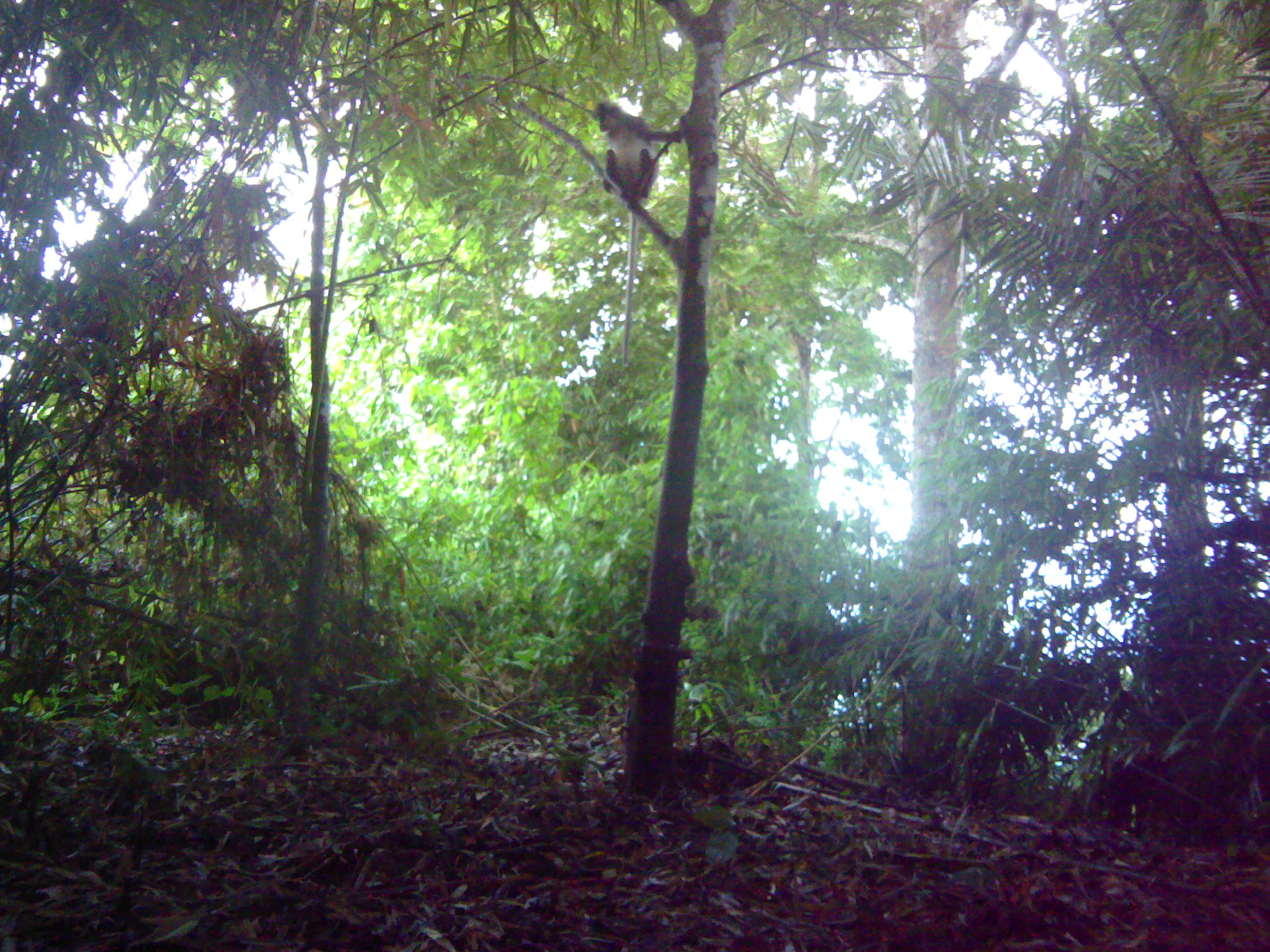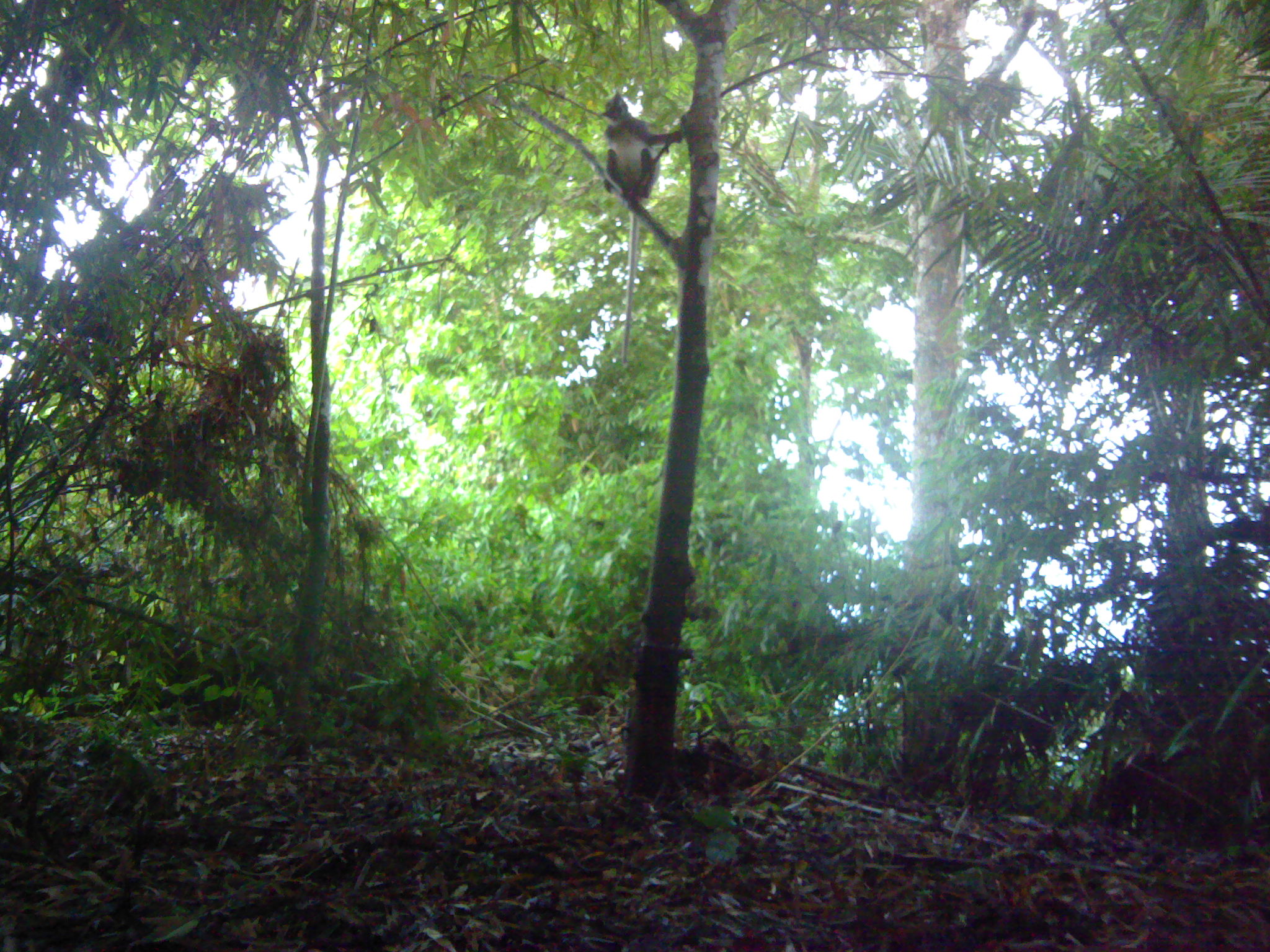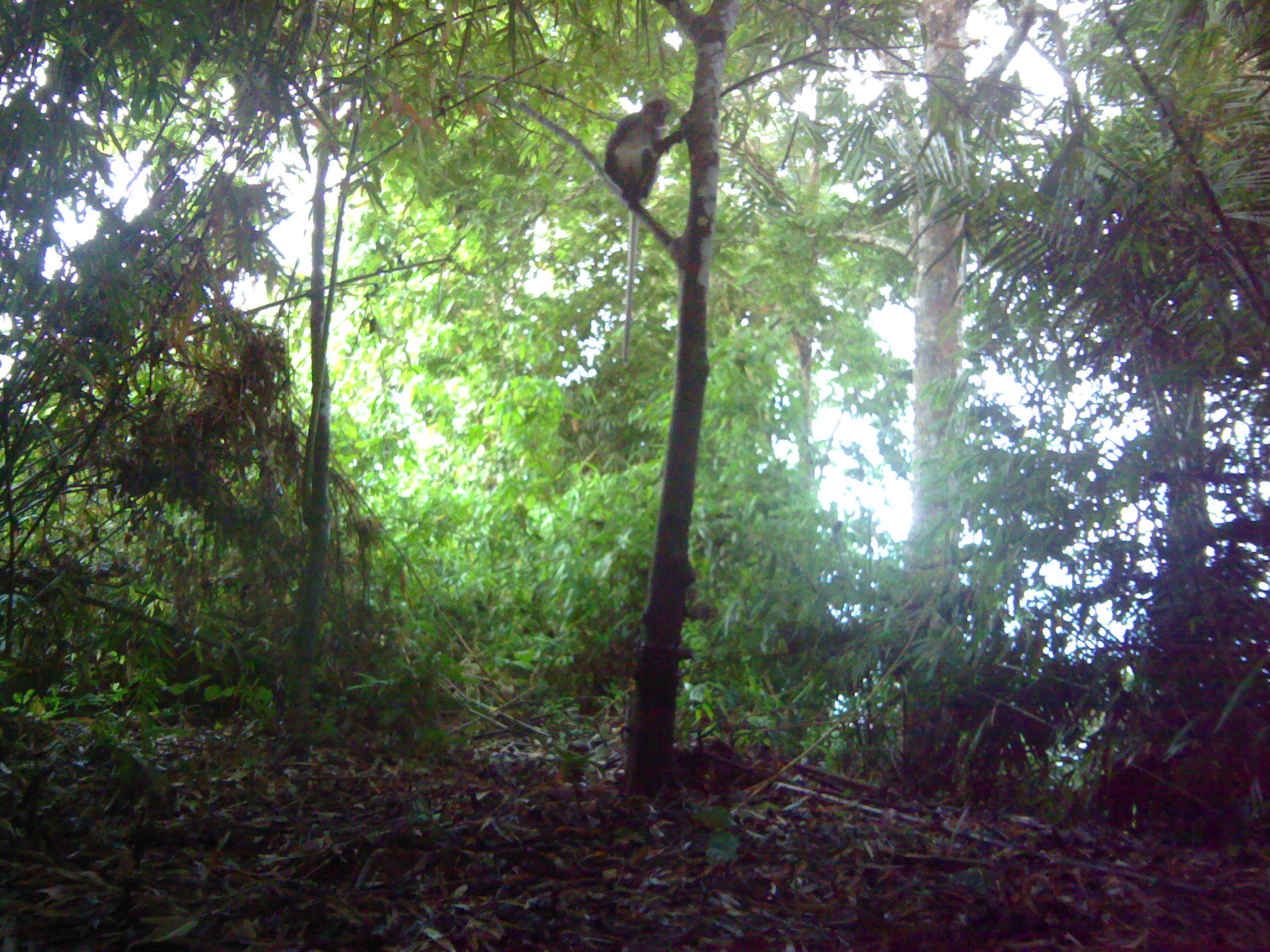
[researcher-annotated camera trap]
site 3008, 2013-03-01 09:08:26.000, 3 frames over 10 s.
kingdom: Animalia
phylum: Chordata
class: Mammalia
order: Primates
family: Cercopithecidae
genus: Presbytis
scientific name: Presbytis thomasi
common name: thomas’s langur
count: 1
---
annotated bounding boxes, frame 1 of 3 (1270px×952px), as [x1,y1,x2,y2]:
presbytis thomasi: [594,99,682,363]